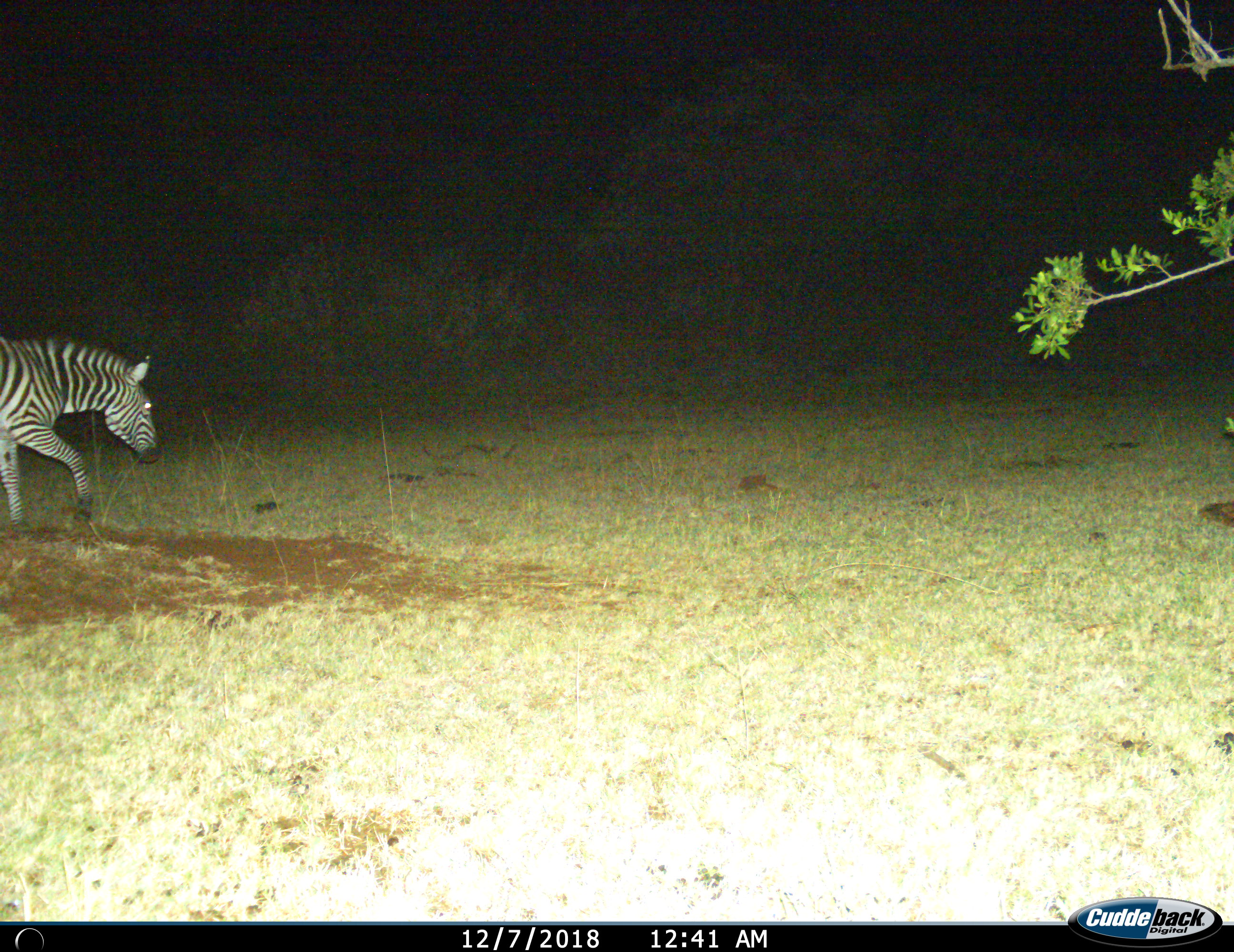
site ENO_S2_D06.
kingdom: Animalia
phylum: Chordata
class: Mammalia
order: Perissodactyla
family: Equidae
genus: Equus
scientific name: Equus quagga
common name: plains zebra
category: zebraplains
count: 1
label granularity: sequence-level